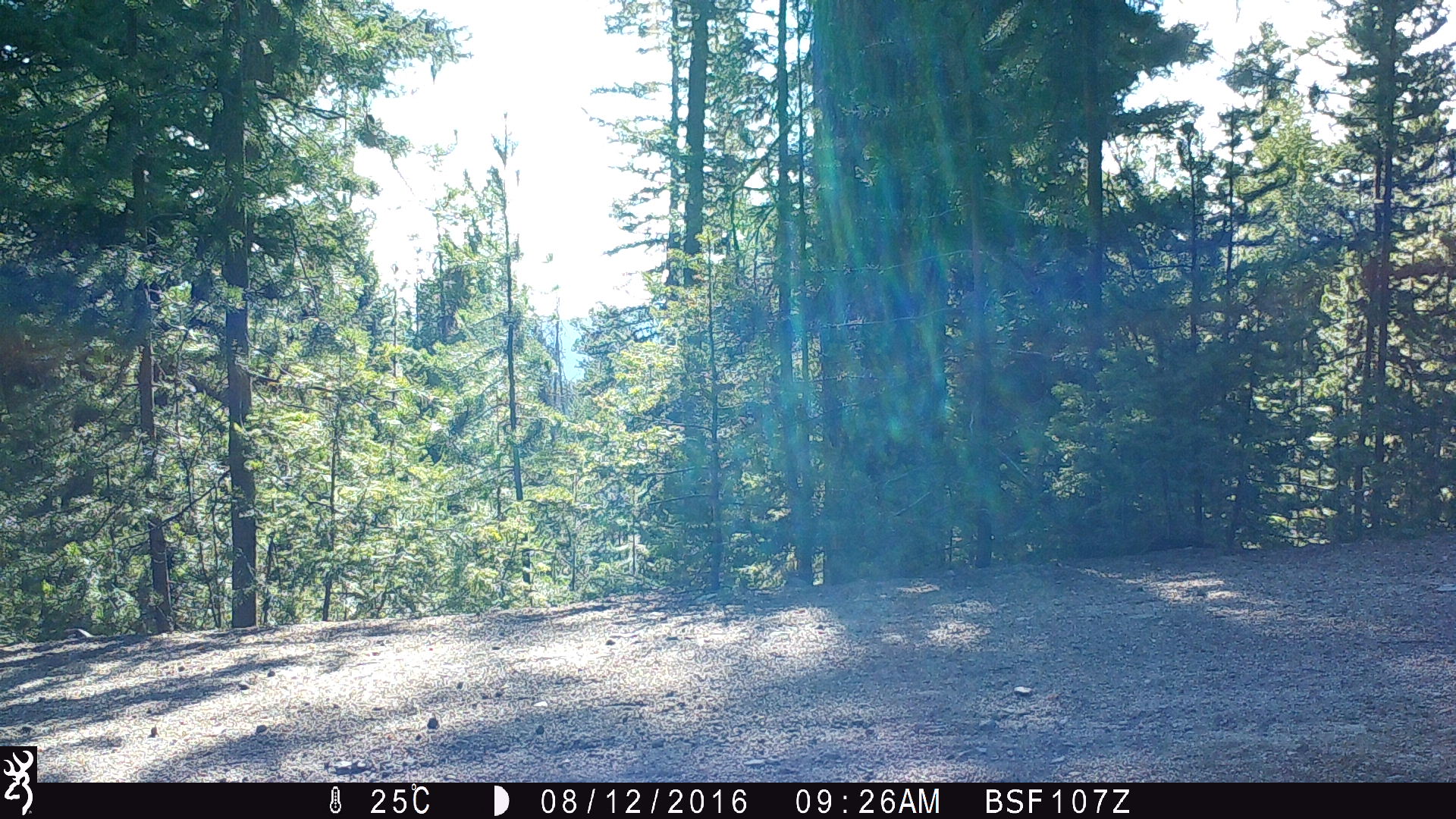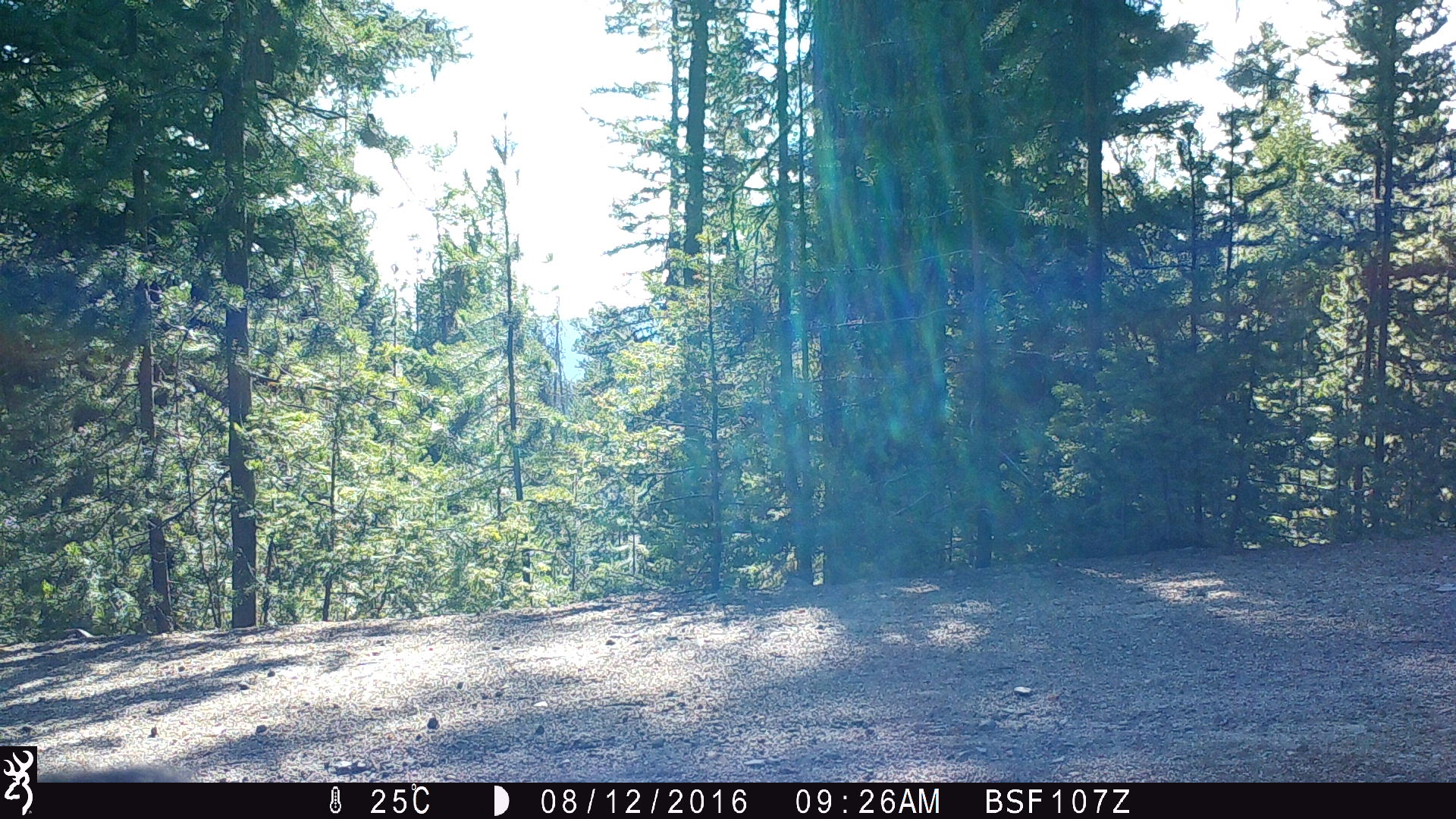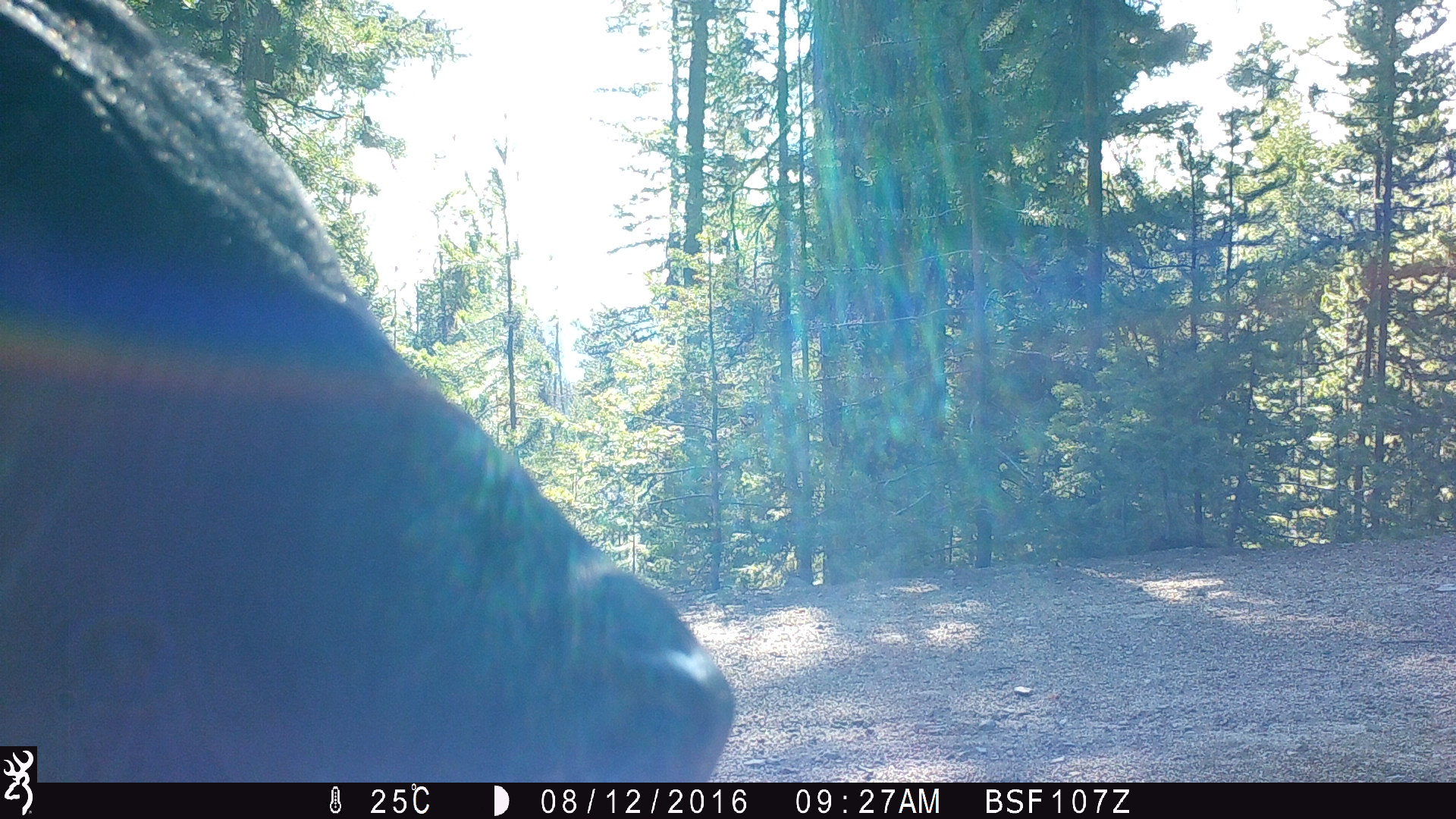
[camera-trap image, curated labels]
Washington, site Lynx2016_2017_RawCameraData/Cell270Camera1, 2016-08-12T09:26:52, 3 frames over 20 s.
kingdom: Animalia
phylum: Chordata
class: Mammalia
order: Artiodactyla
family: Bovidae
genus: Bos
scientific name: Bos taurus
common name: domestic cattle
Domestic cattle (Bos taurus). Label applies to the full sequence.